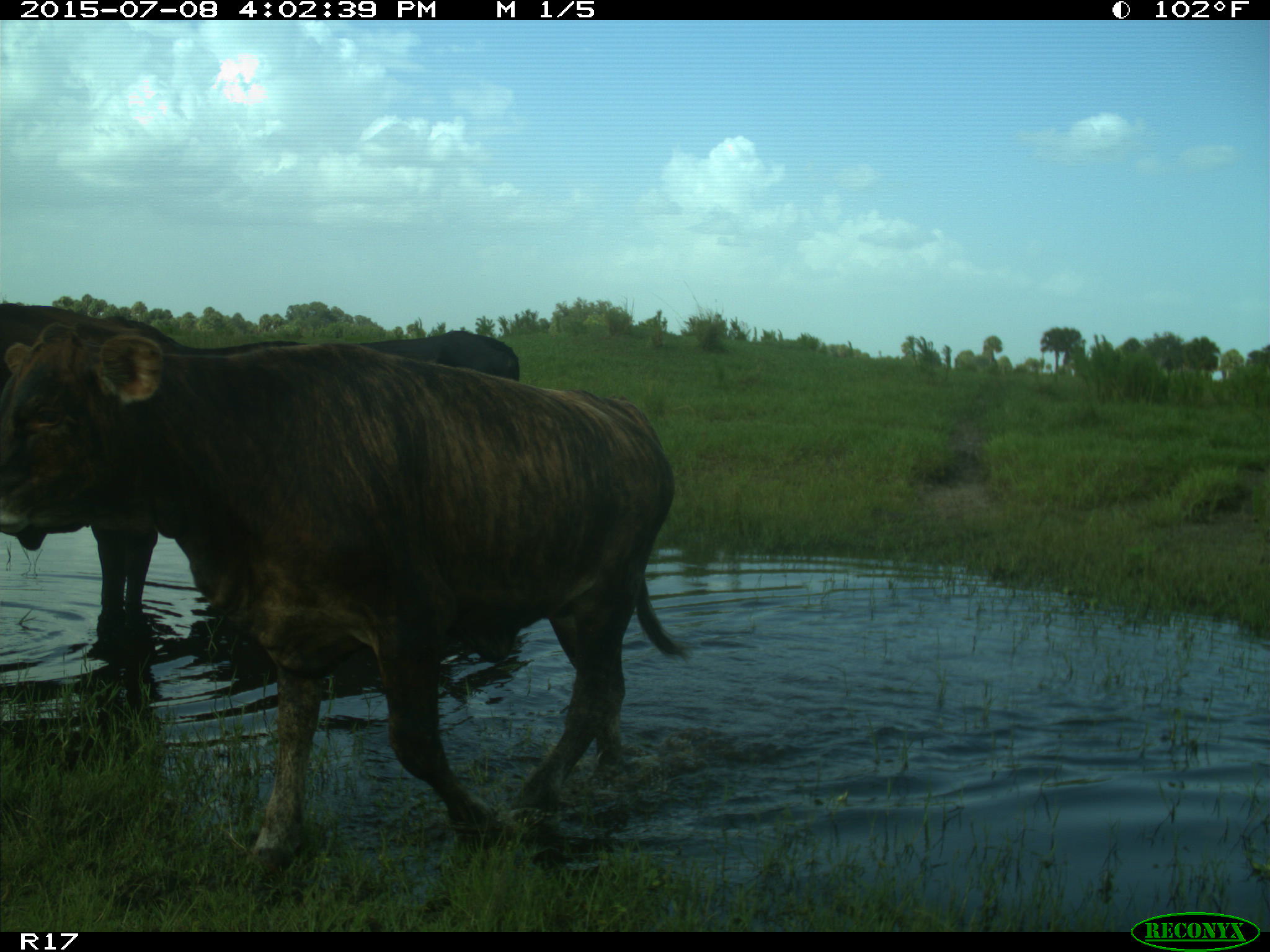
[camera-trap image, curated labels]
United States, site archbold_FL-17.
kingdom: Animalia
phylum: Chordata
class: Mammalia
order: Artiodactyla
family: Bovidae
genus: Bos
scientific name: Bos taurus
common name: domestic cow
Bos taurus (domestic cow).